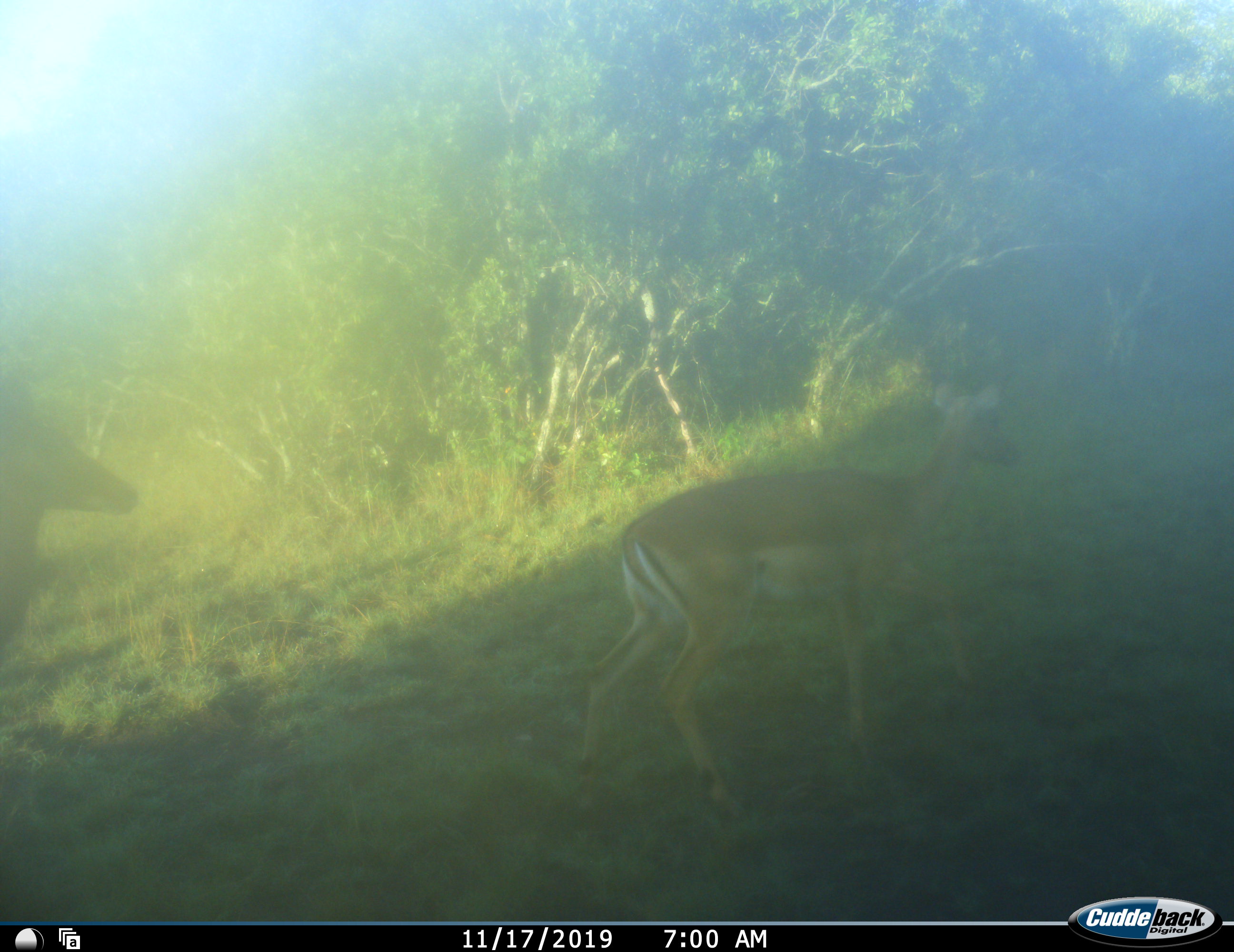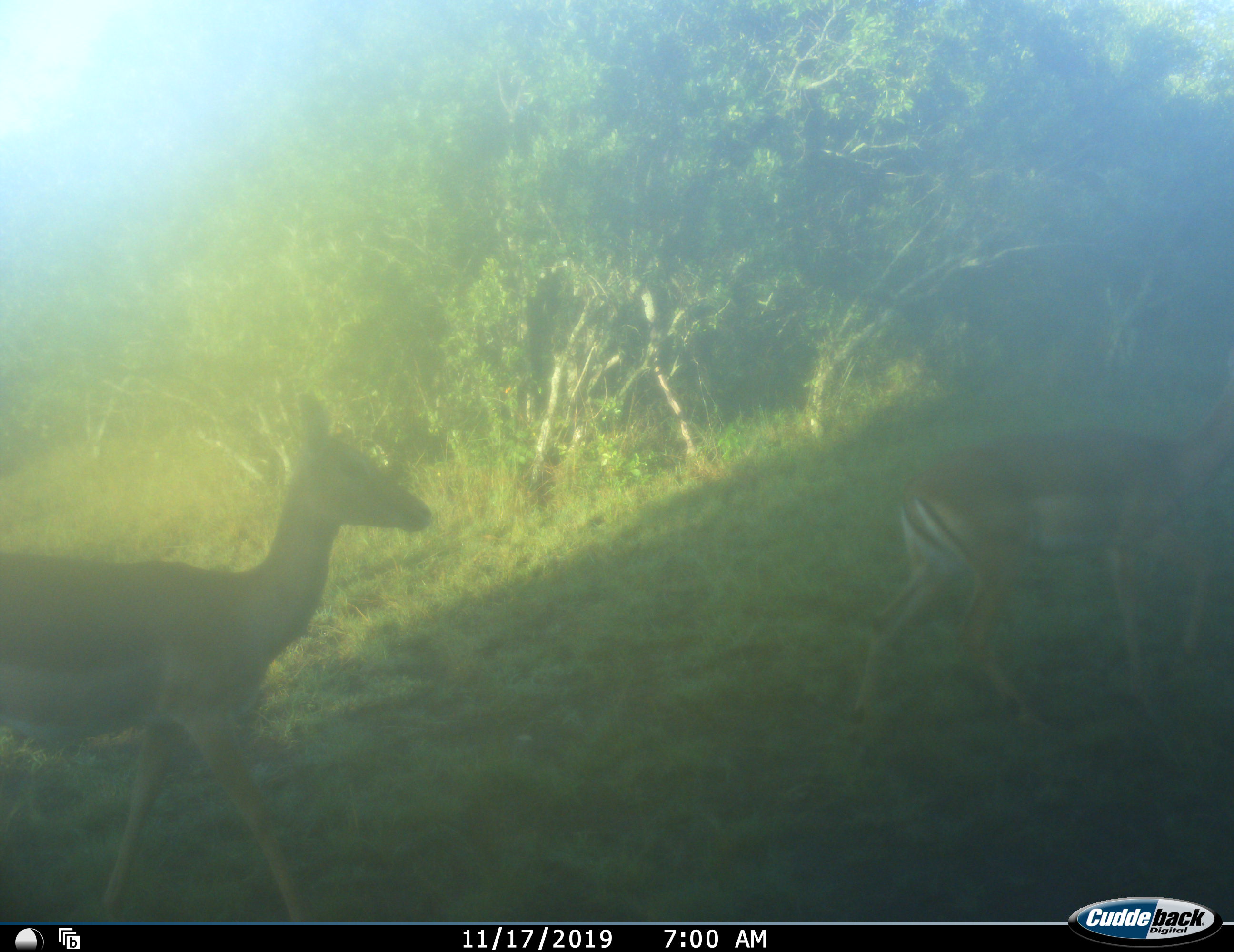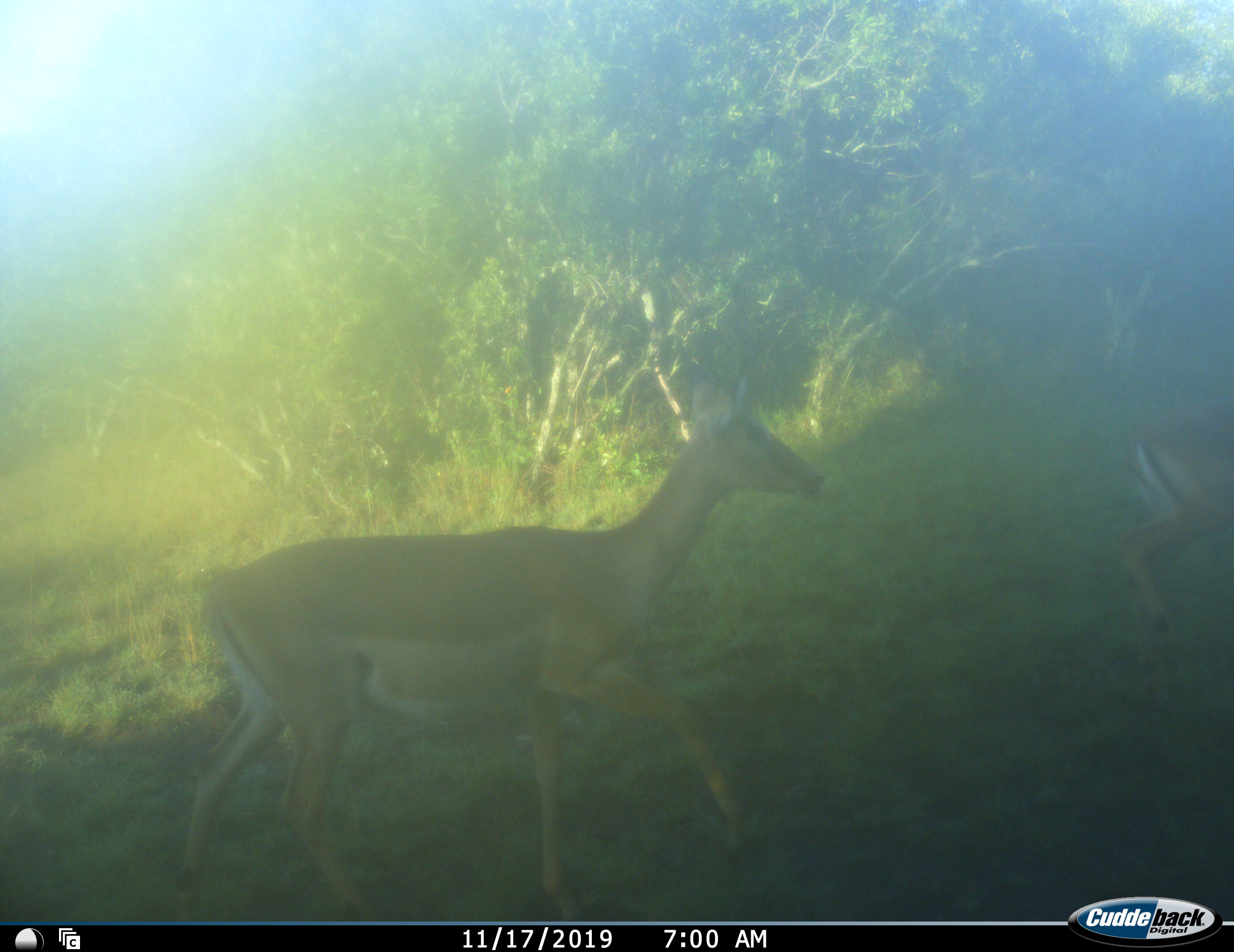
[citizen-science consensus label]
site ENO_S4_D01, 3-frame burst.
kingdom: Animalia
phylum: Chordata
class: Mammalia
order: Artiodactyla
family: Bovidae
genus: Aepyceros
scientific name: Aepyceros melampus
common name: impala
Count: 2.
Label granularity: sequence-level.